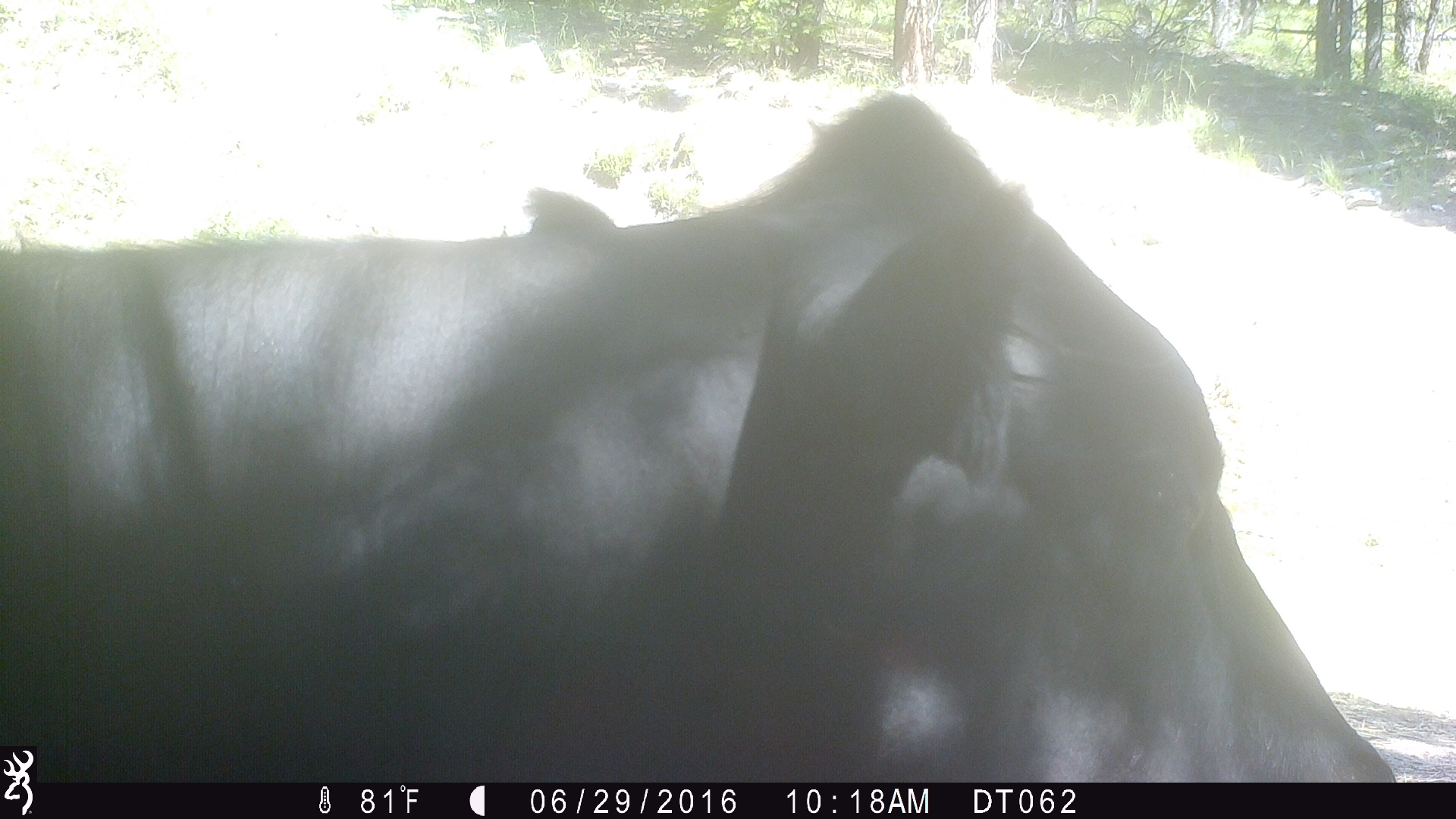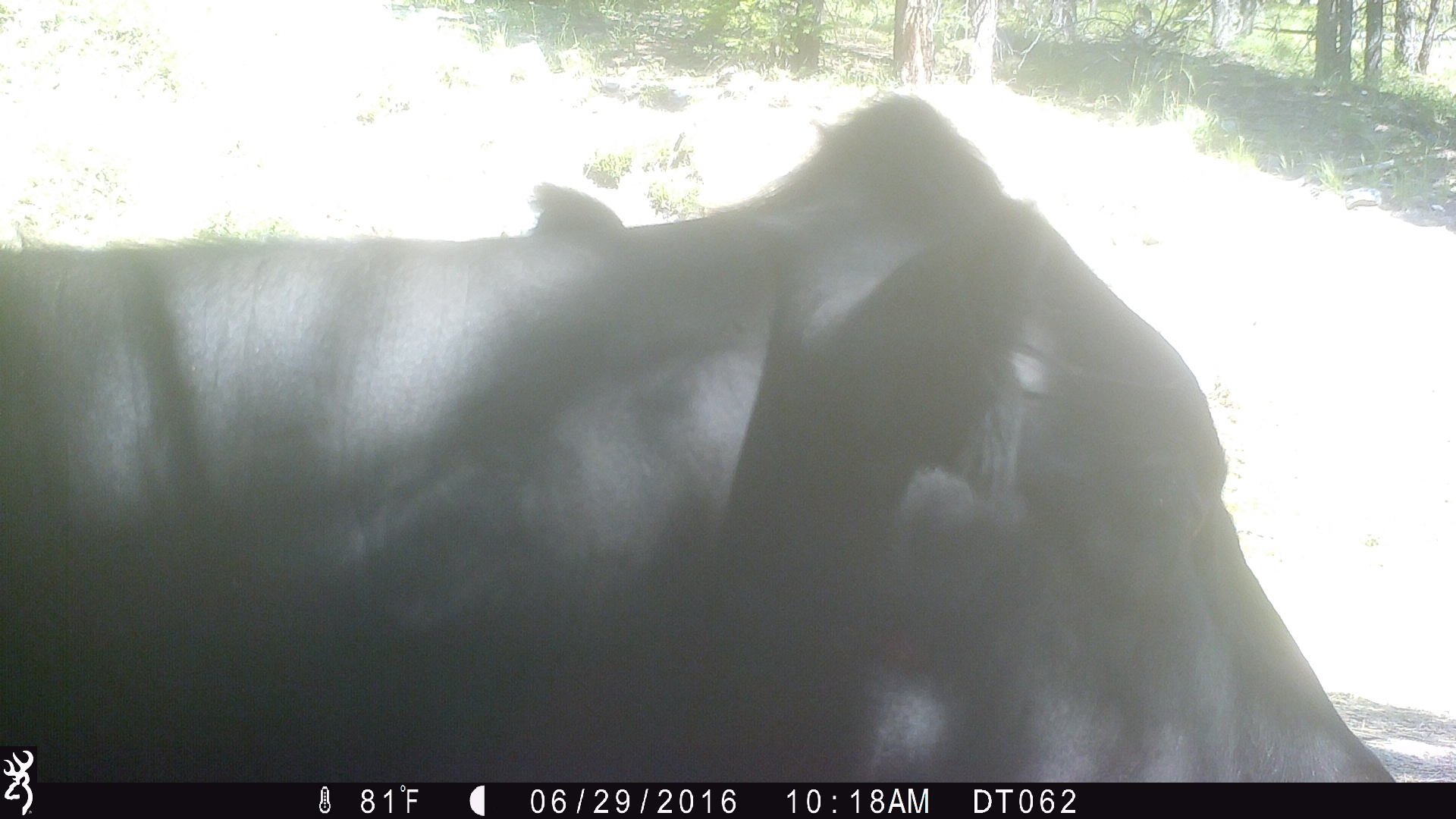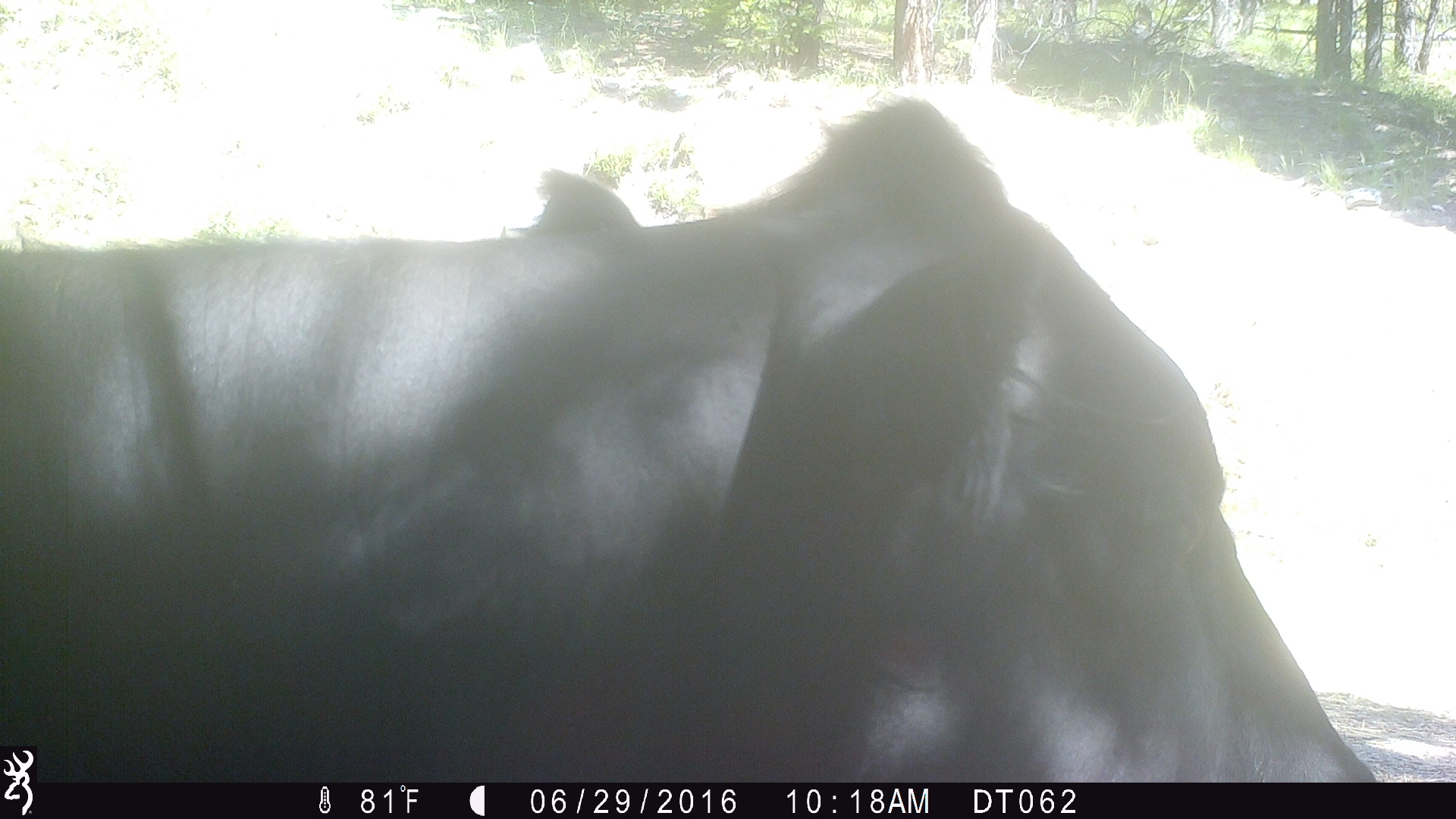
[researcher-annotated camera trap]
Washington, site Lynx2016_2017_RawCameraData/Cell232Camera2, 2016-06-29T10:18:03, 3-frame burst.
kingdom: Animalia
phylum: Chordata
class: Mammalia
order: Artiodactyla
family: Bovidae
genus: Bos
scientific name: Bos taurus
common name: domestic cattle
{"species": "domestic cattle (Bos taurus)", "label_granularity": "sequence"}